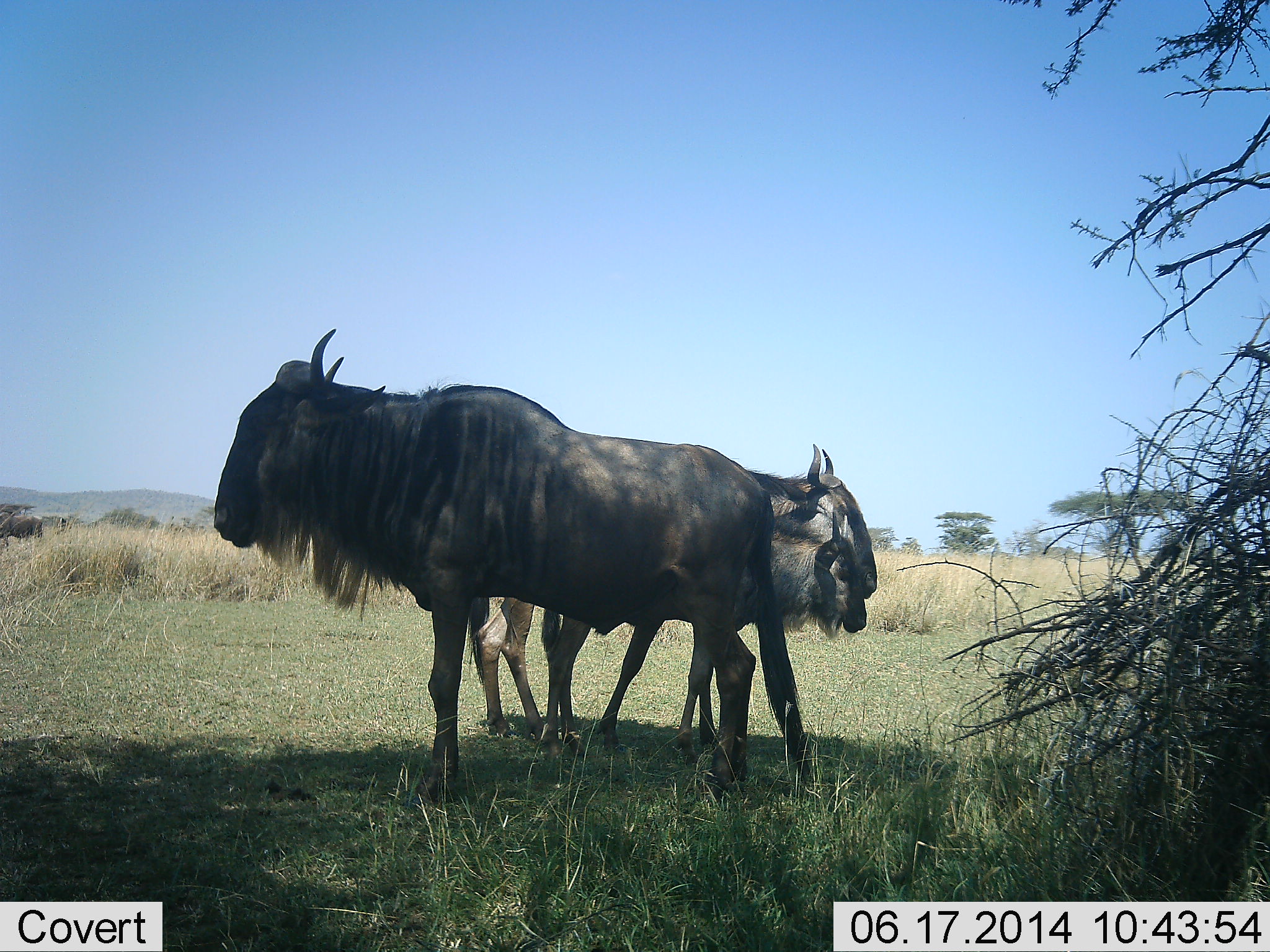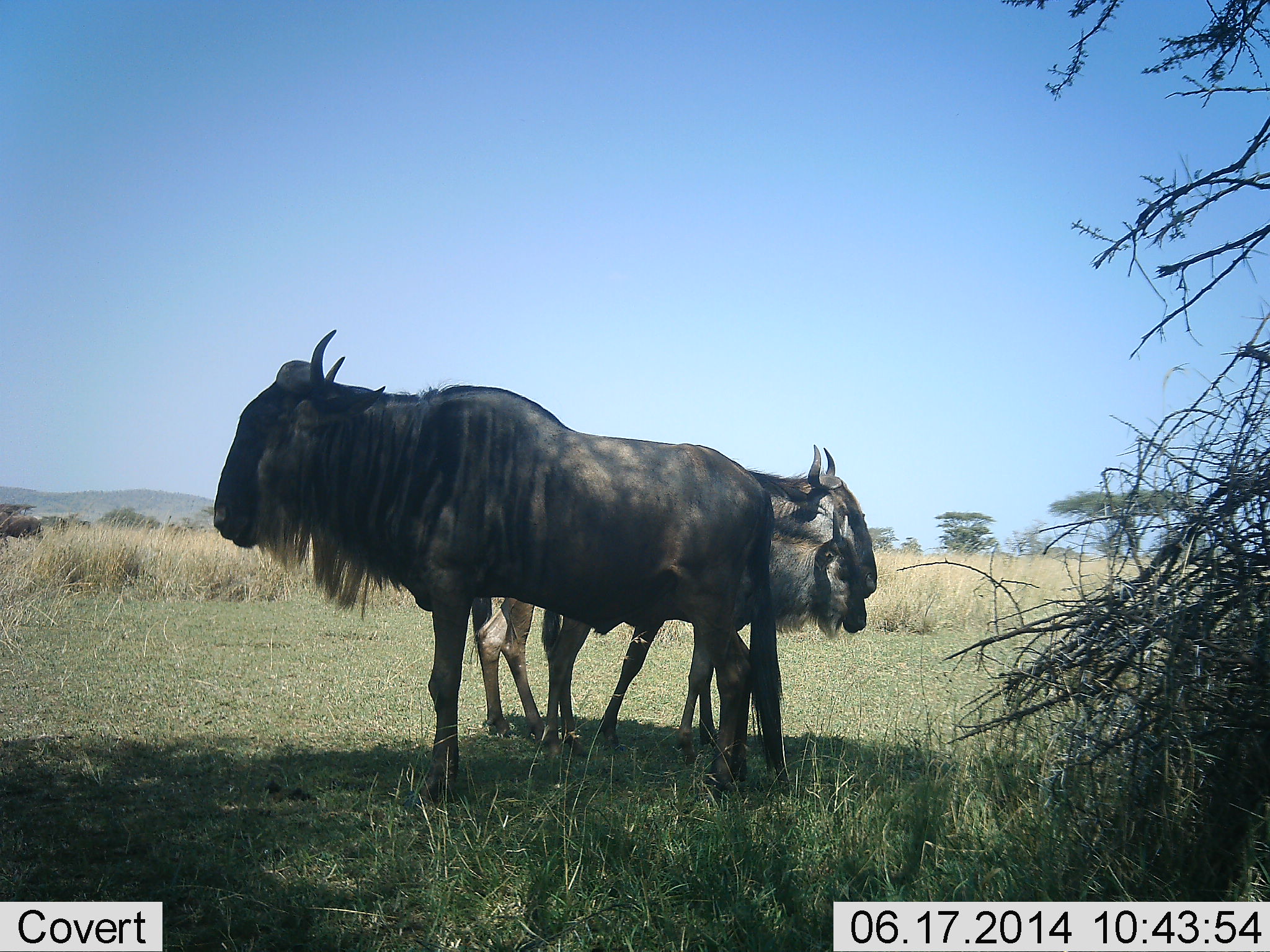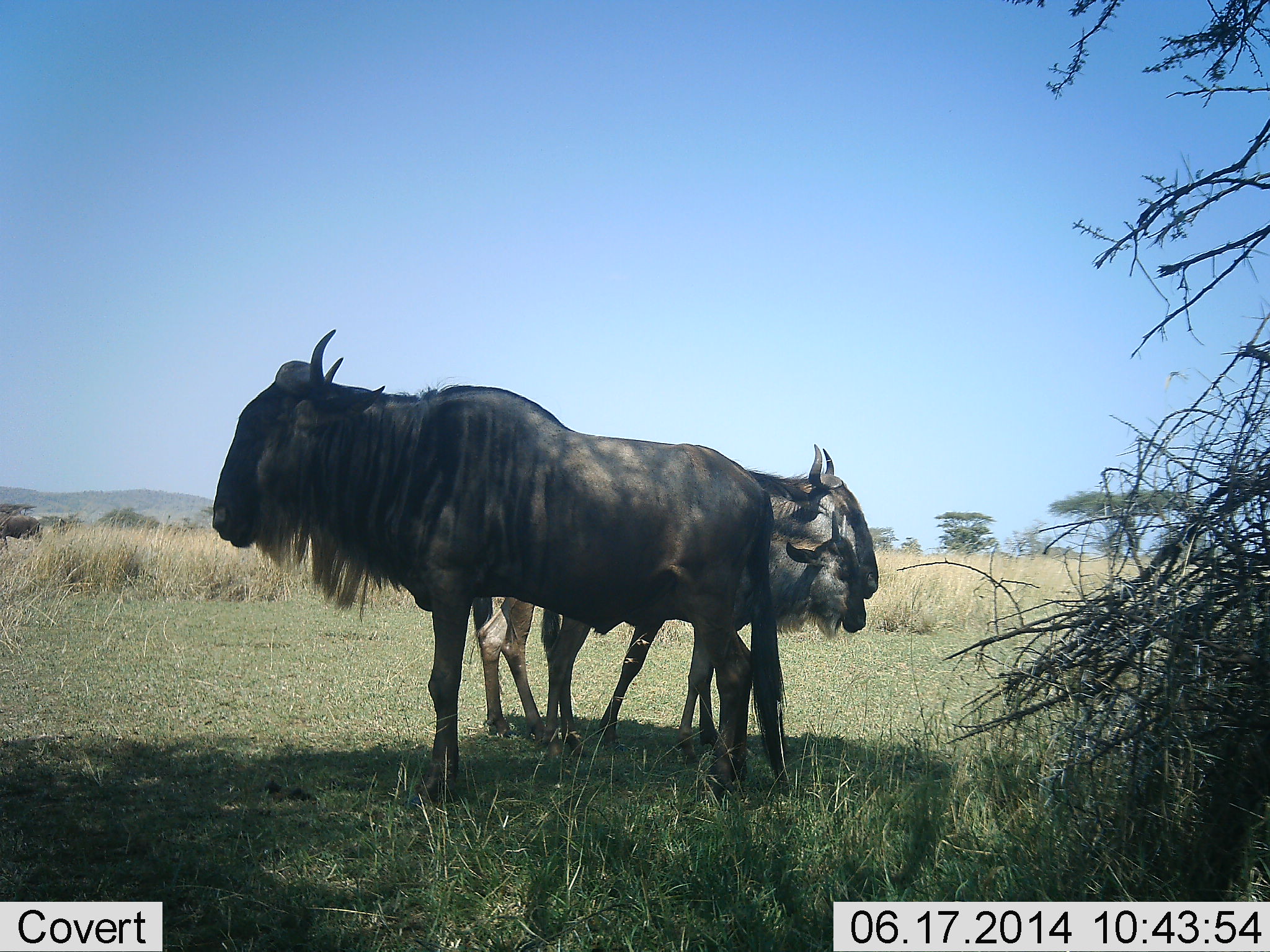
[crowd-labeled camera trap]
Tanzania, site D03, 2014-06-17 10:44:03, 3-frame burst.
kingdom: Animalia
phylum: Chordata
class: Mammalia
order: Artiodactyla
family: Bovidae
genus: Connochaetes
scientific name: Connochaetes taurinus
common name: blue wildebeest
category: wildebeest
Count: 3.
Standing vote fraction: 100%.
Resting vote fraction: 10%.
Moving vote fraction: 20%.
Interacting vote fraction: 0%.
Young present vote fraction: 60%.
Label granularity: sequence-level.